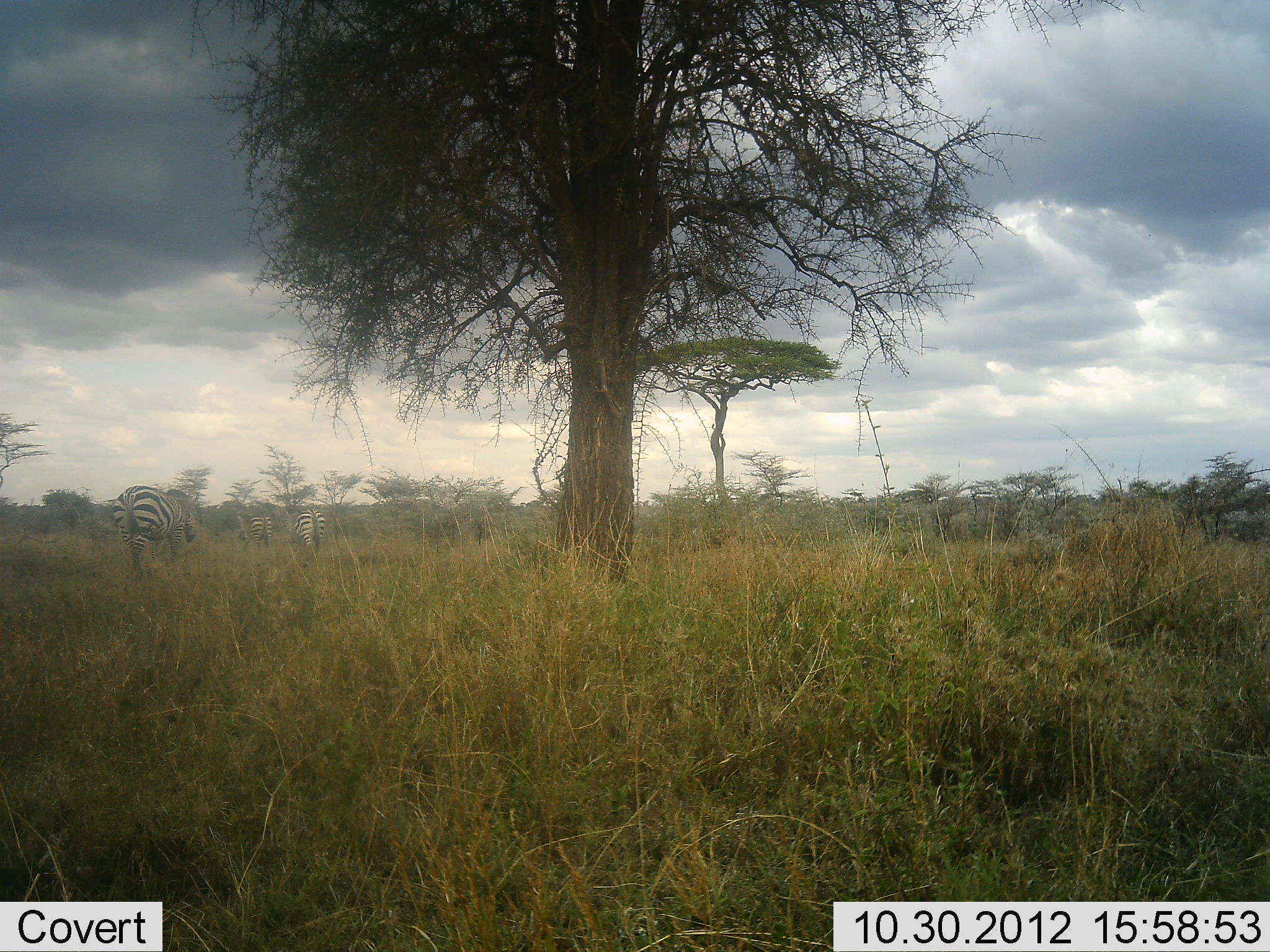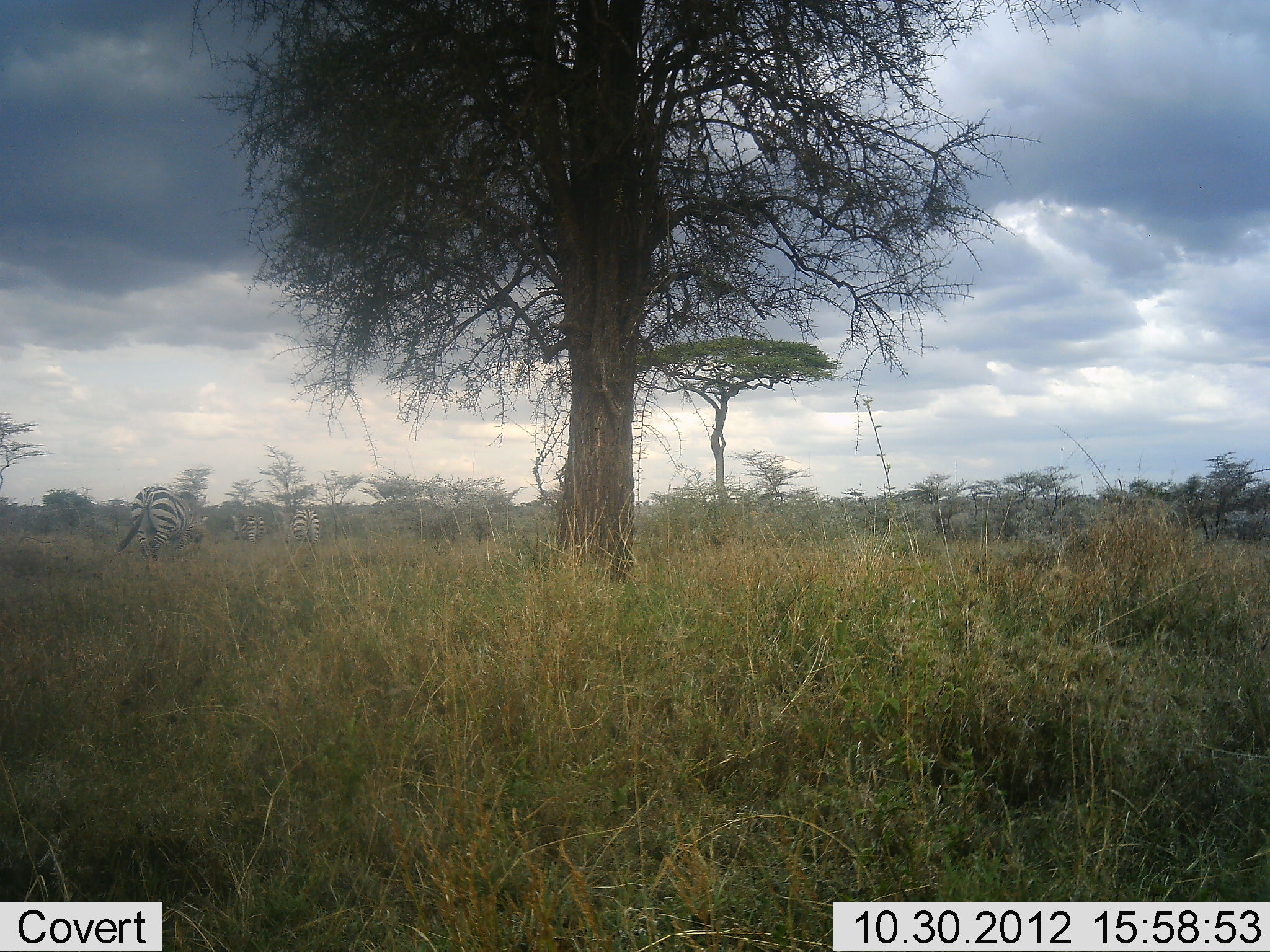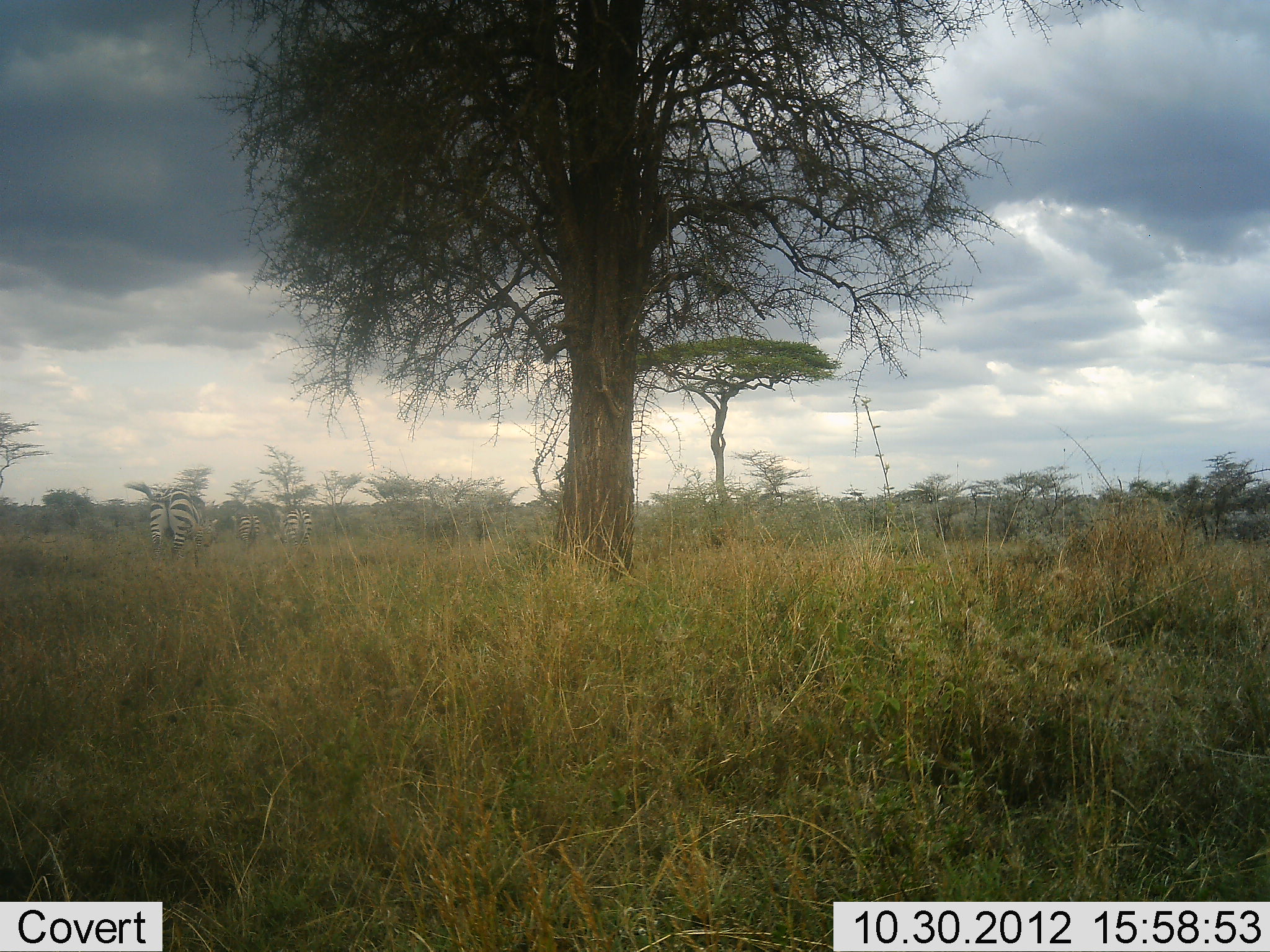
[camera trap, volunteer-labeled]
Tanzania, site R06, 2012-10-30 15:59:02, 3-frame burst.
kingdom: Animalia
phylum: Chordata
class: Mammalia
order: Perissodactyla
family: Equidae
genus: Equus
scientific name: Equus quagga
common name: plains zebra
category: zebra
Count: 3.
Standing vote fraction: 10%.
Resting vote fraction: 0%.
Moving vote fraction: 70%.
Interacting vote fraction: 0%.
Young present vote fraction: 0%.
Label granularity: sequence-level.